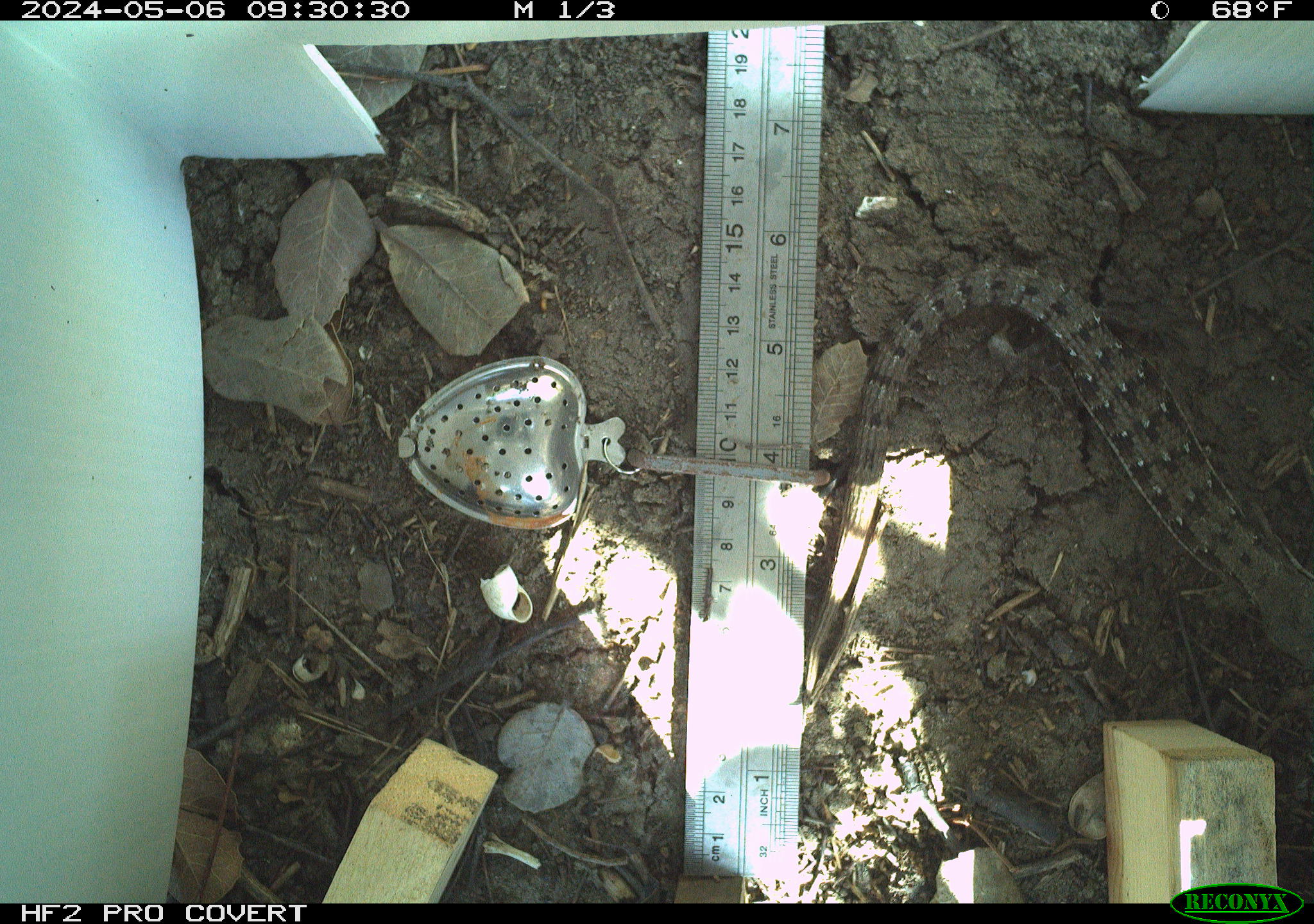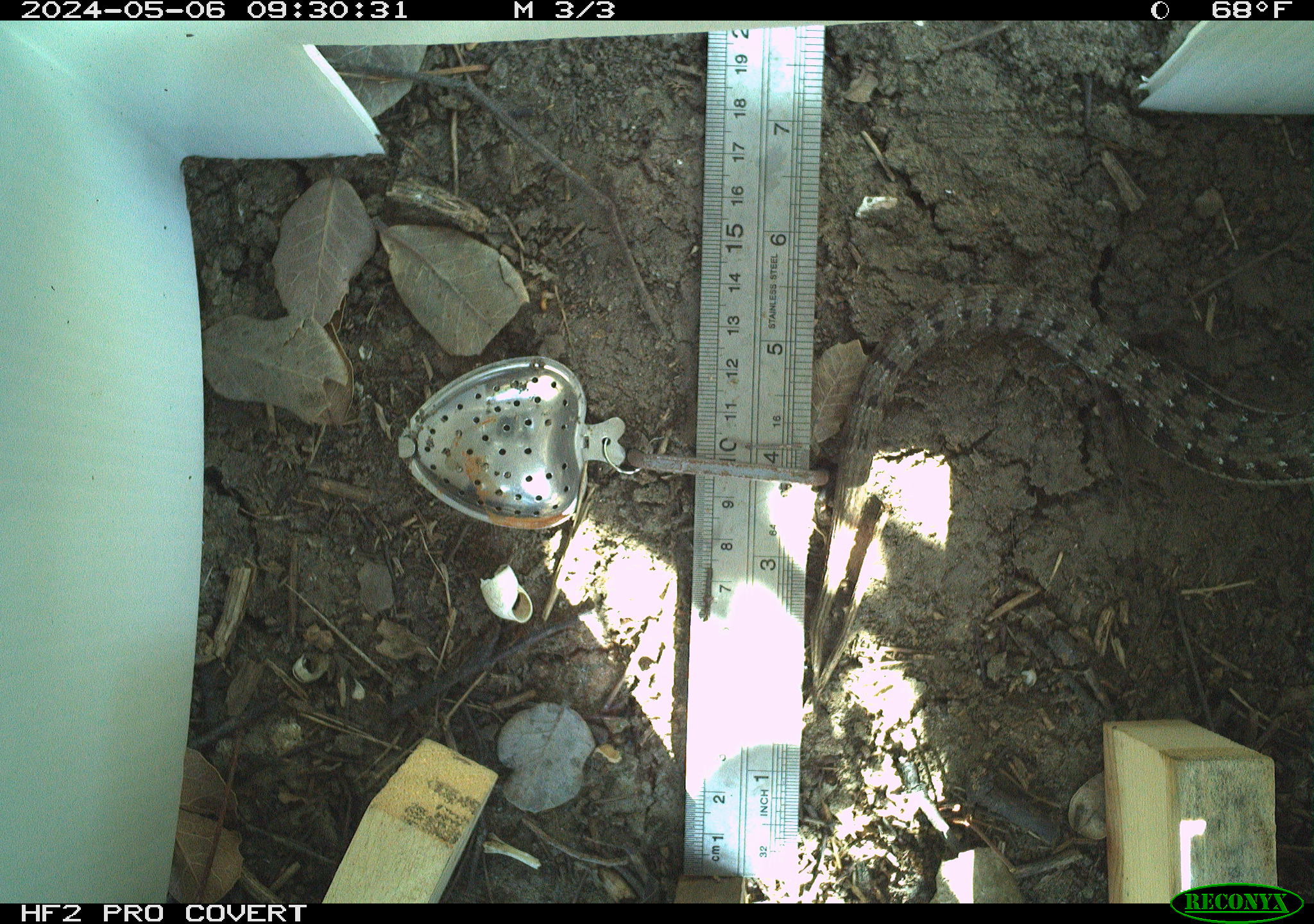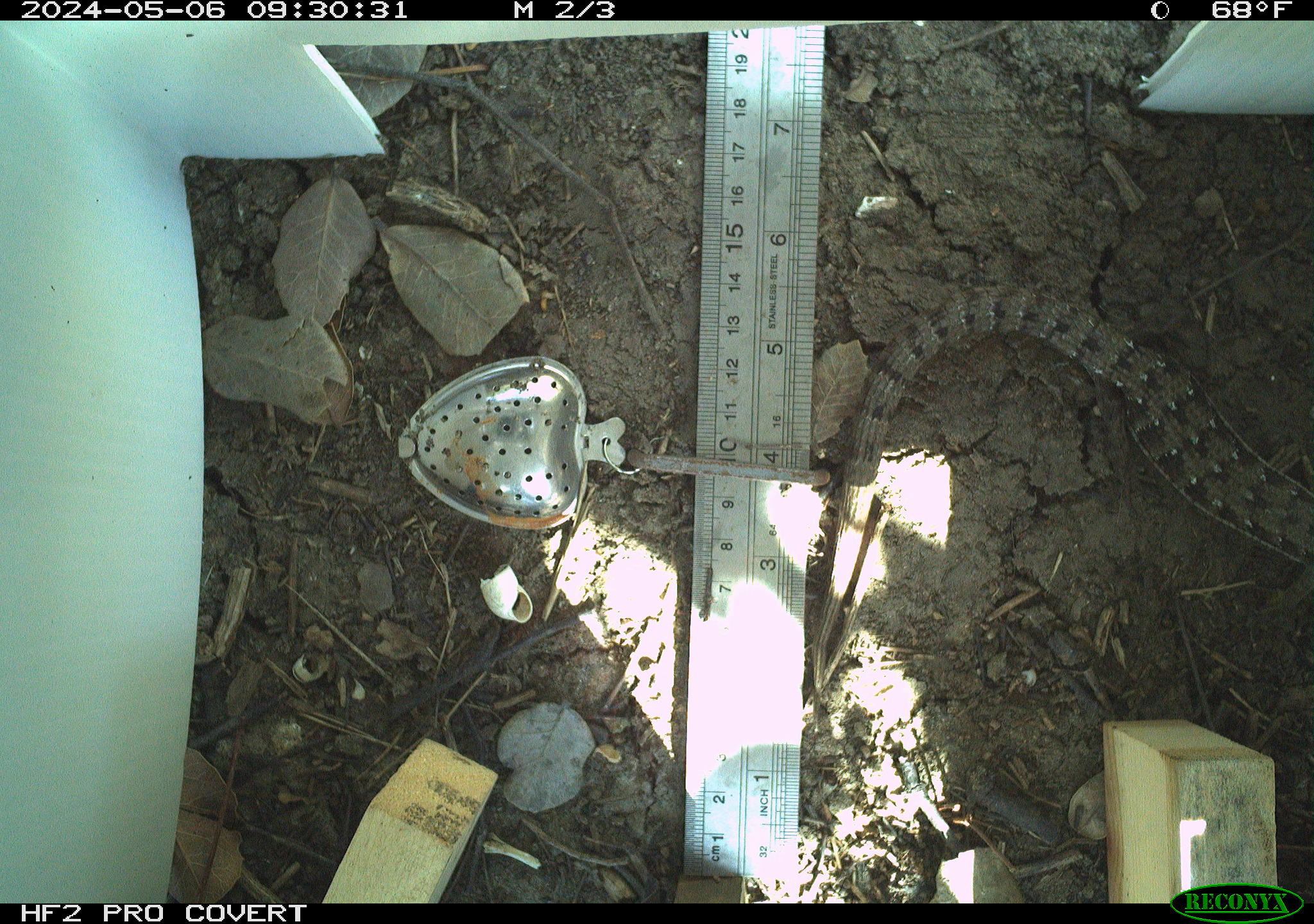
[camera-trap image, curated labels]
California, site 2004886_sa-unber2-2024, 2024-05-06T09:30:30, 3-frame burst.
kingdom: Animalia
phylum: Chordata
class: Reptilia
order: Squamata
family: Anguidae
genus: Elgaria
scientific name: Elgaria multicarinata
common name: southern alligator lizard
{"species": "southern alligator lizard (Elgaria multicarinata)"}